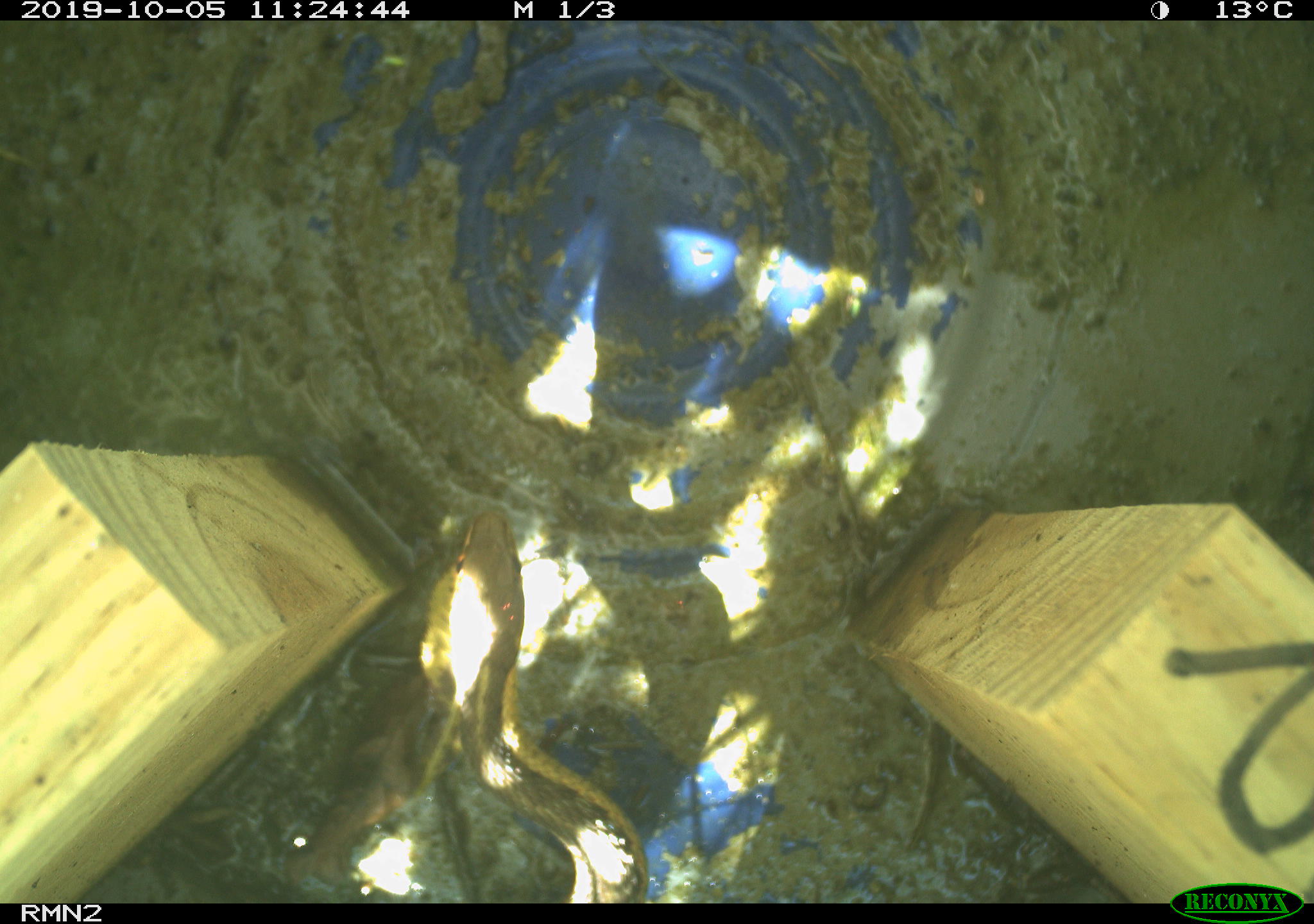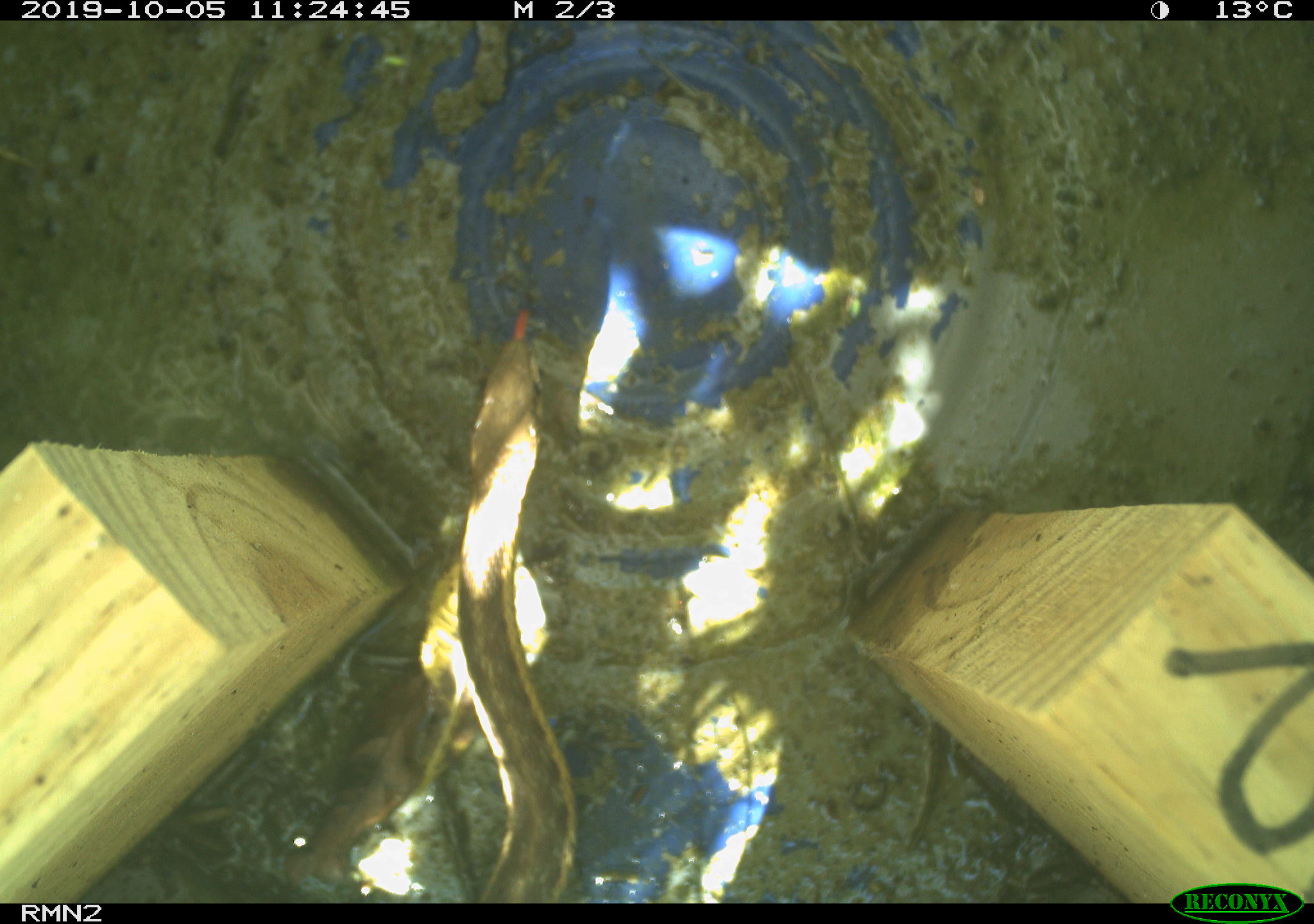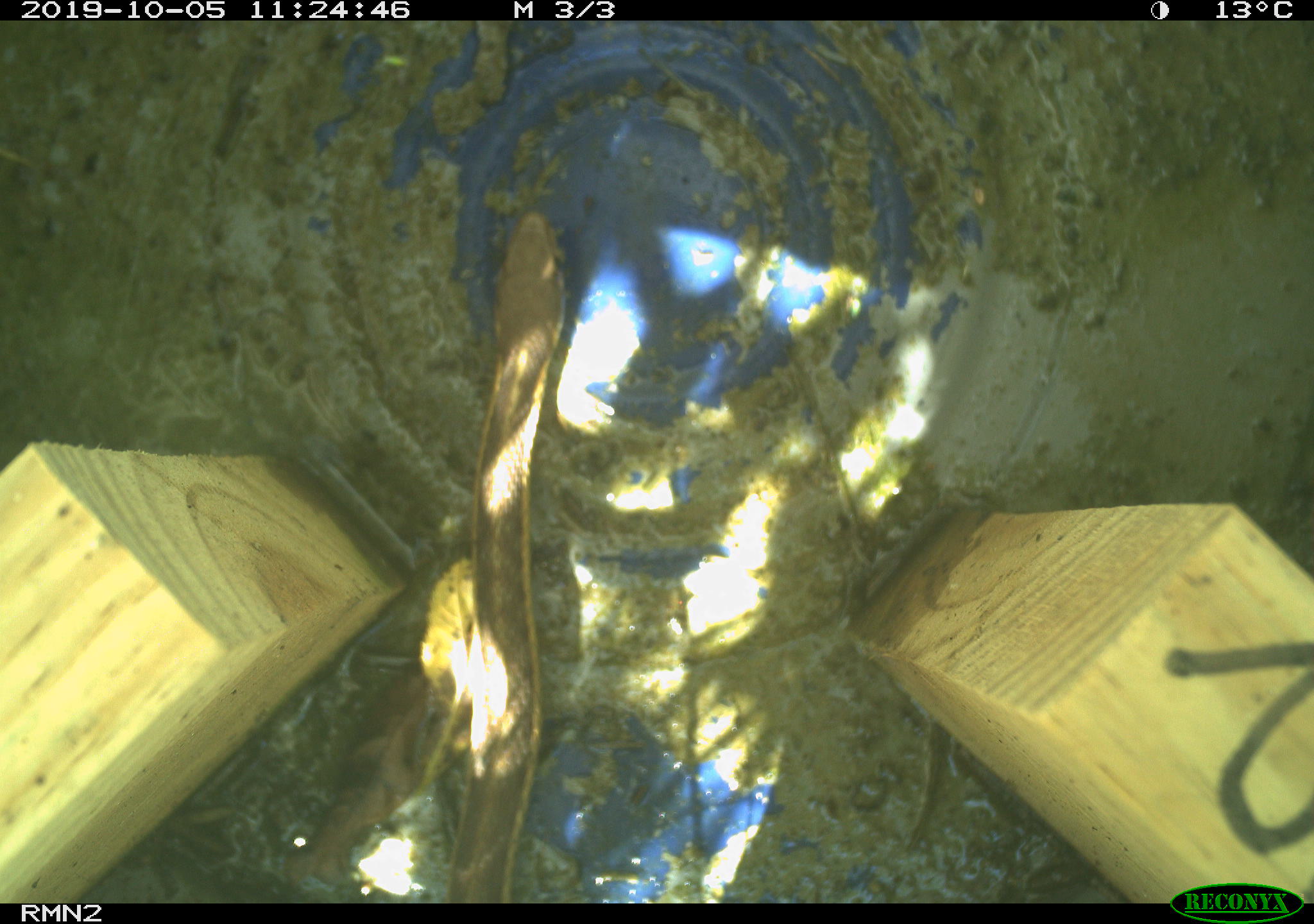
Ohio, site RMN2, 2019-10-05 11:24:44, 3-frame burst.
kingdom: Animalia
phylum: Chordata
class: Reptilia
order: Squamata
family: Colubridae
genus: Thamnophis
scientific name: Thamnophis sirtalis sirtalis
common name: eastern gartersnake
Eastern gartersnake (Thamnophis sirtalis sirtalis).